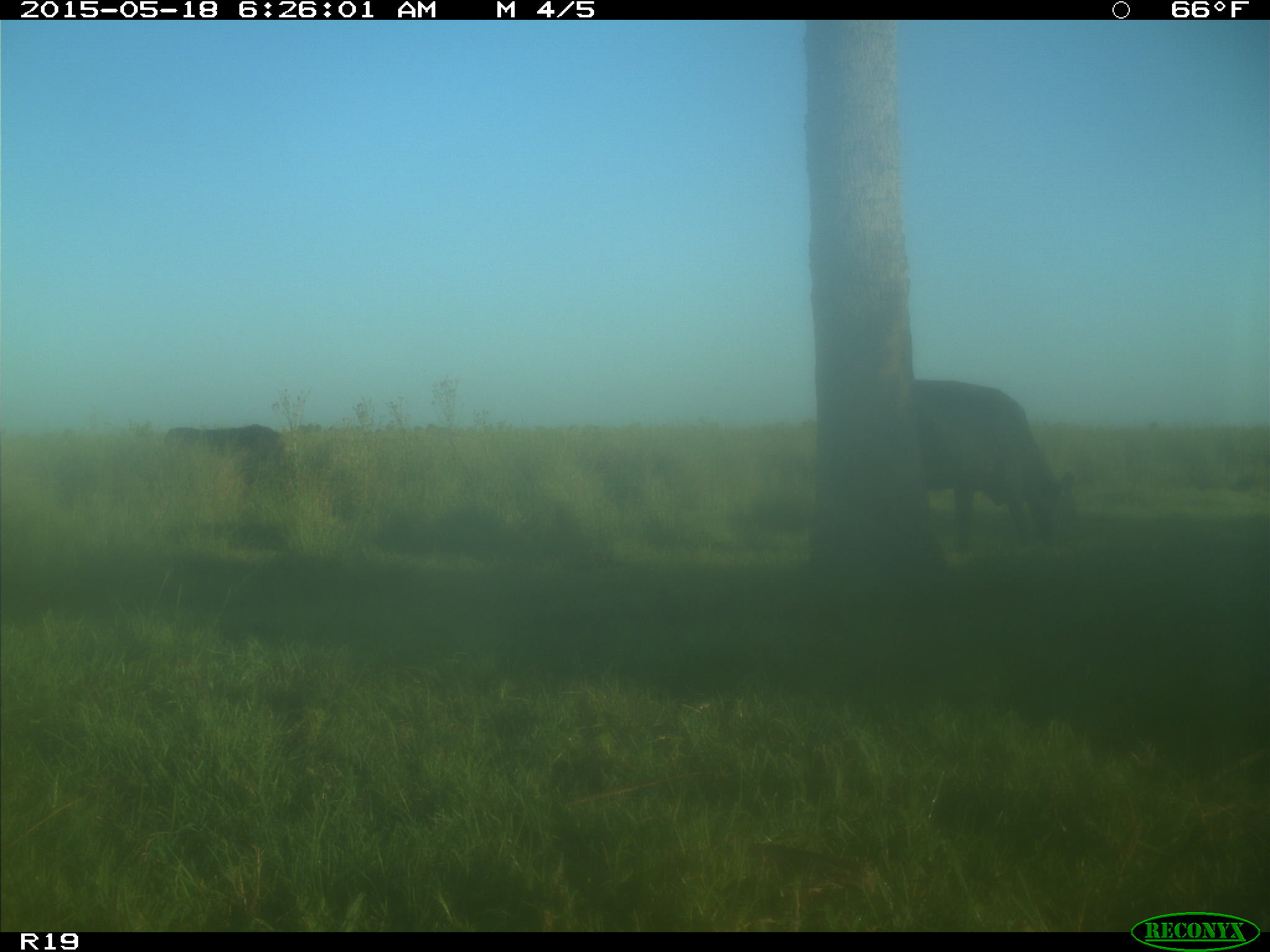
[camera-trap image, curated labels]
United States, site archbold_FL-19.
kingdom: Animalia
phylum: Chordata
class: Mammalia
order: Artiodactyla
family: Bovidae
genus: Bos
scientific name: Bos taurus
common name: domestic cow